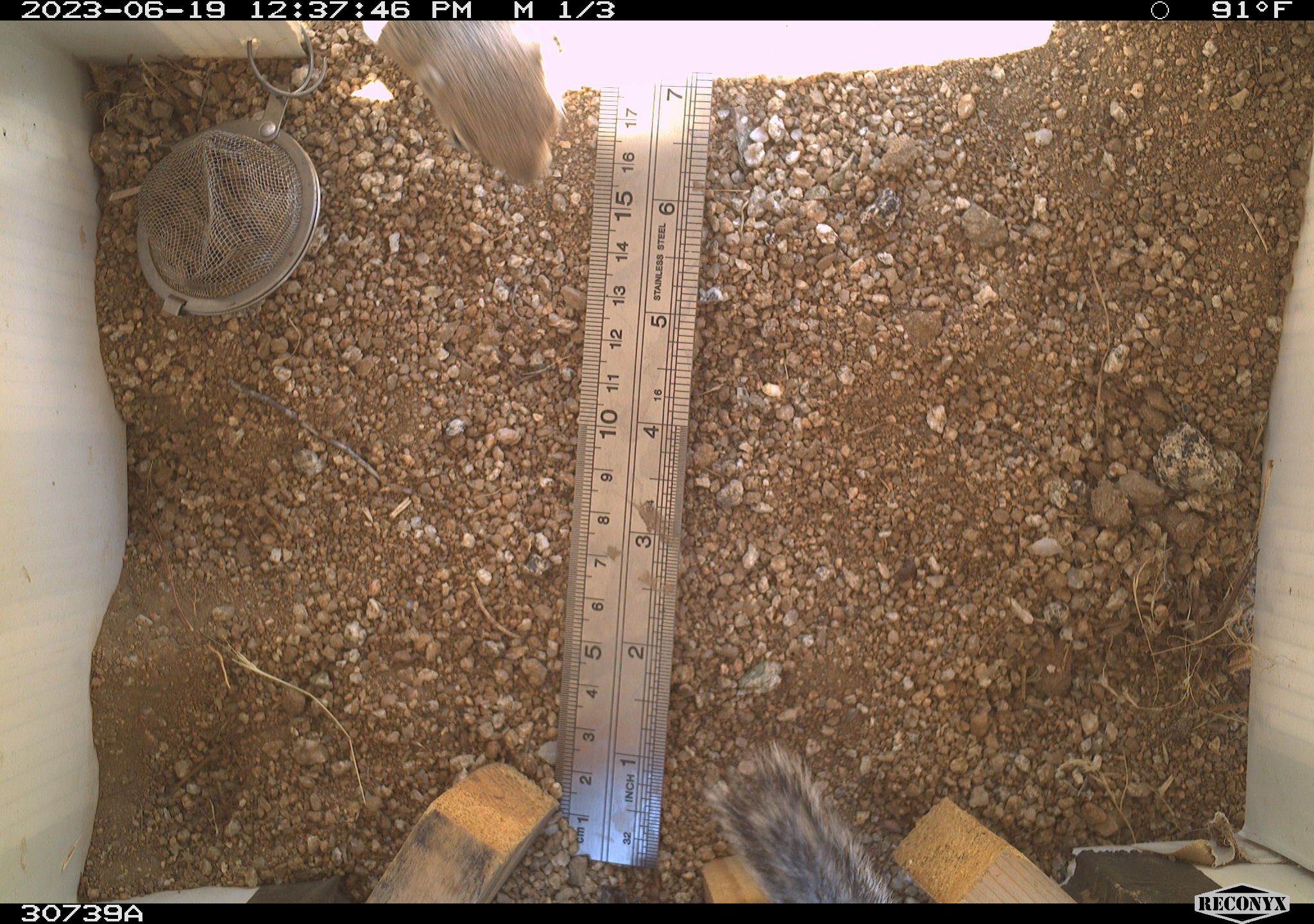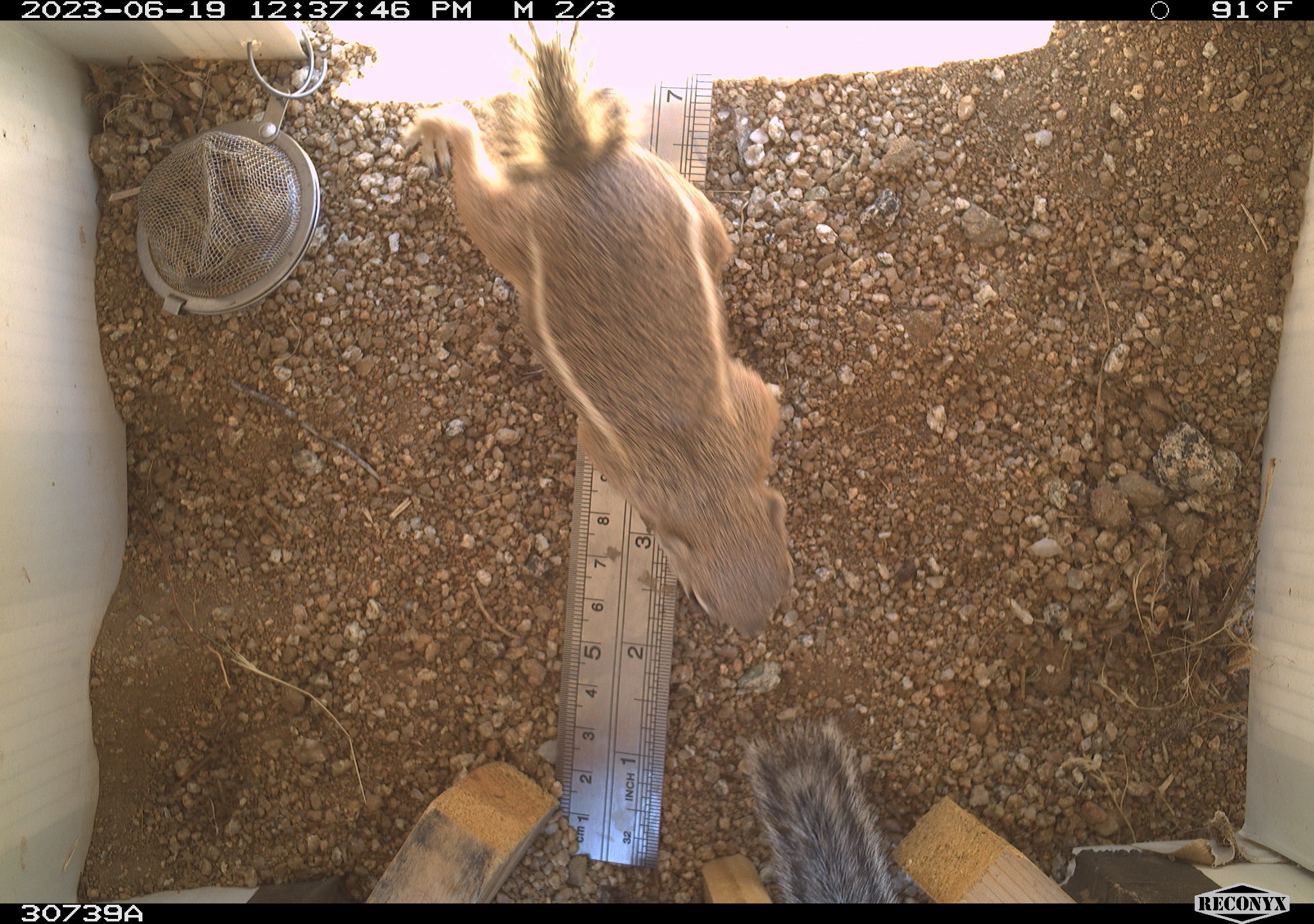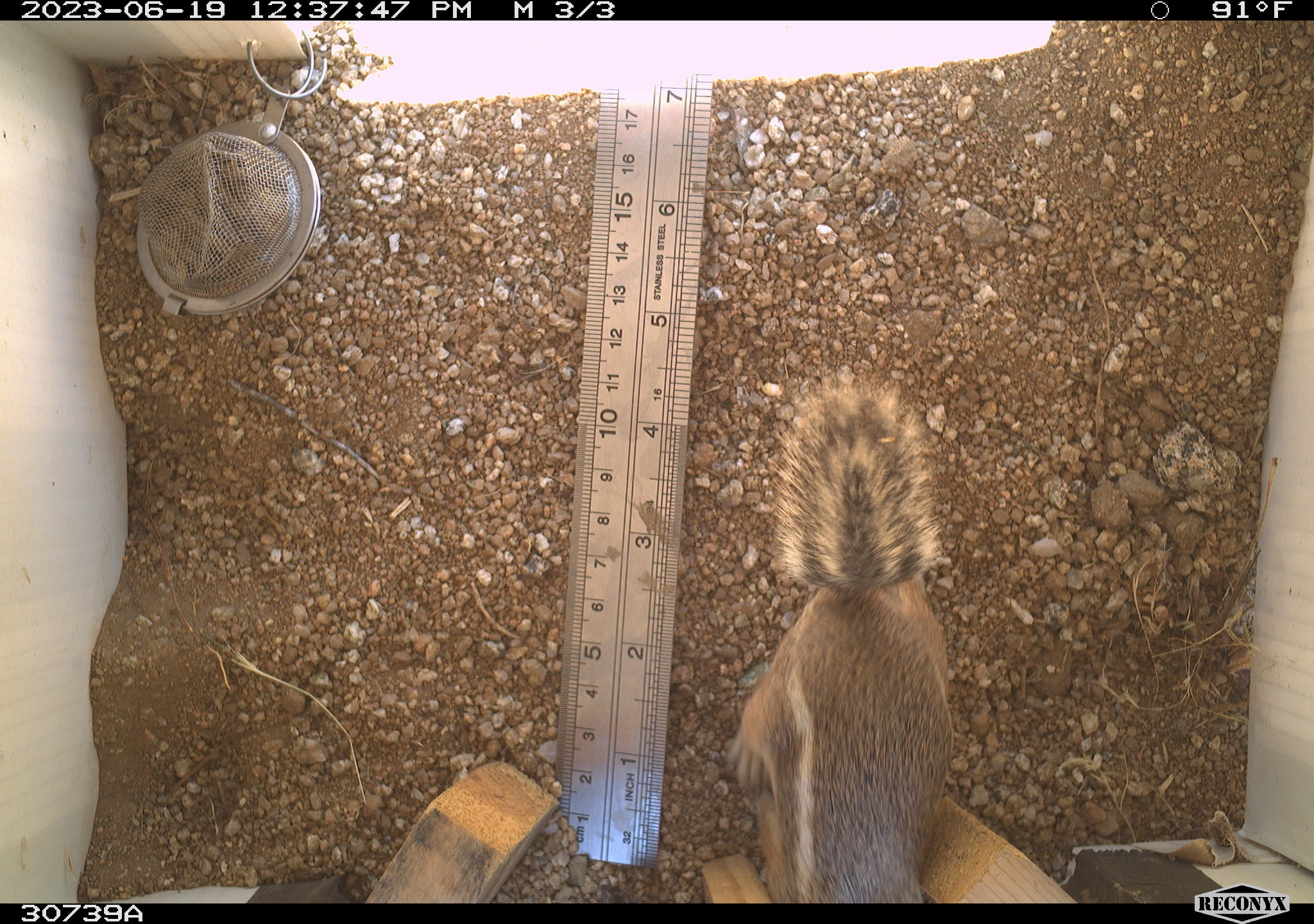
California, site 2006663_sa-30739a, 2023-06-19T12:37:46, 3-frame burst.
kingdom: Animalia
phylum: Chordata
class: Mammalia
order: Rodentia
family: Sciuridae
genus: Ammospermophilus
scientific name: Ammospermophilus leucurus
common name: white-tailed antelope squirrel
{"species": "white-tailed antelope squirrel (Ammospermophilus leucurus)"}